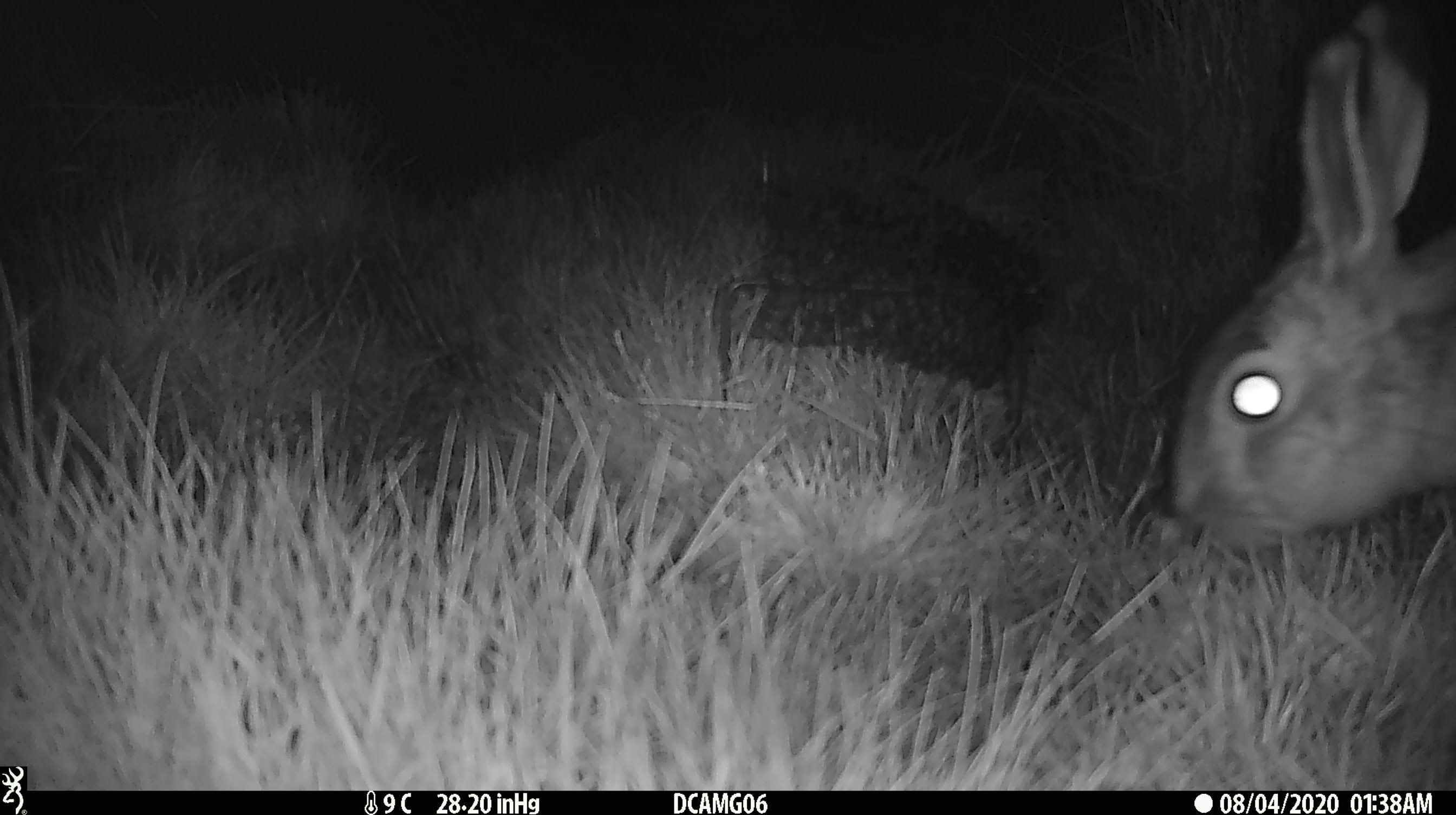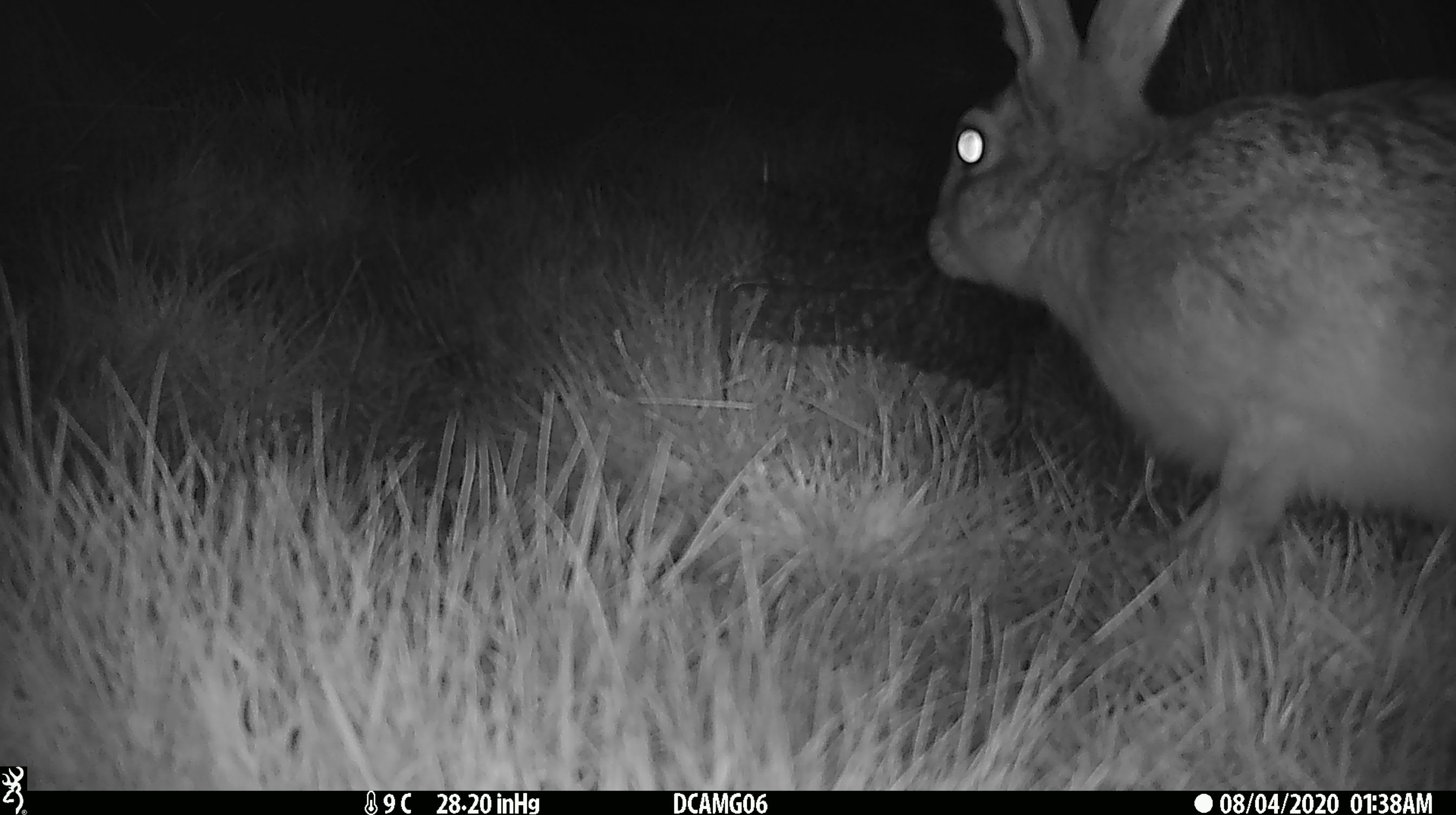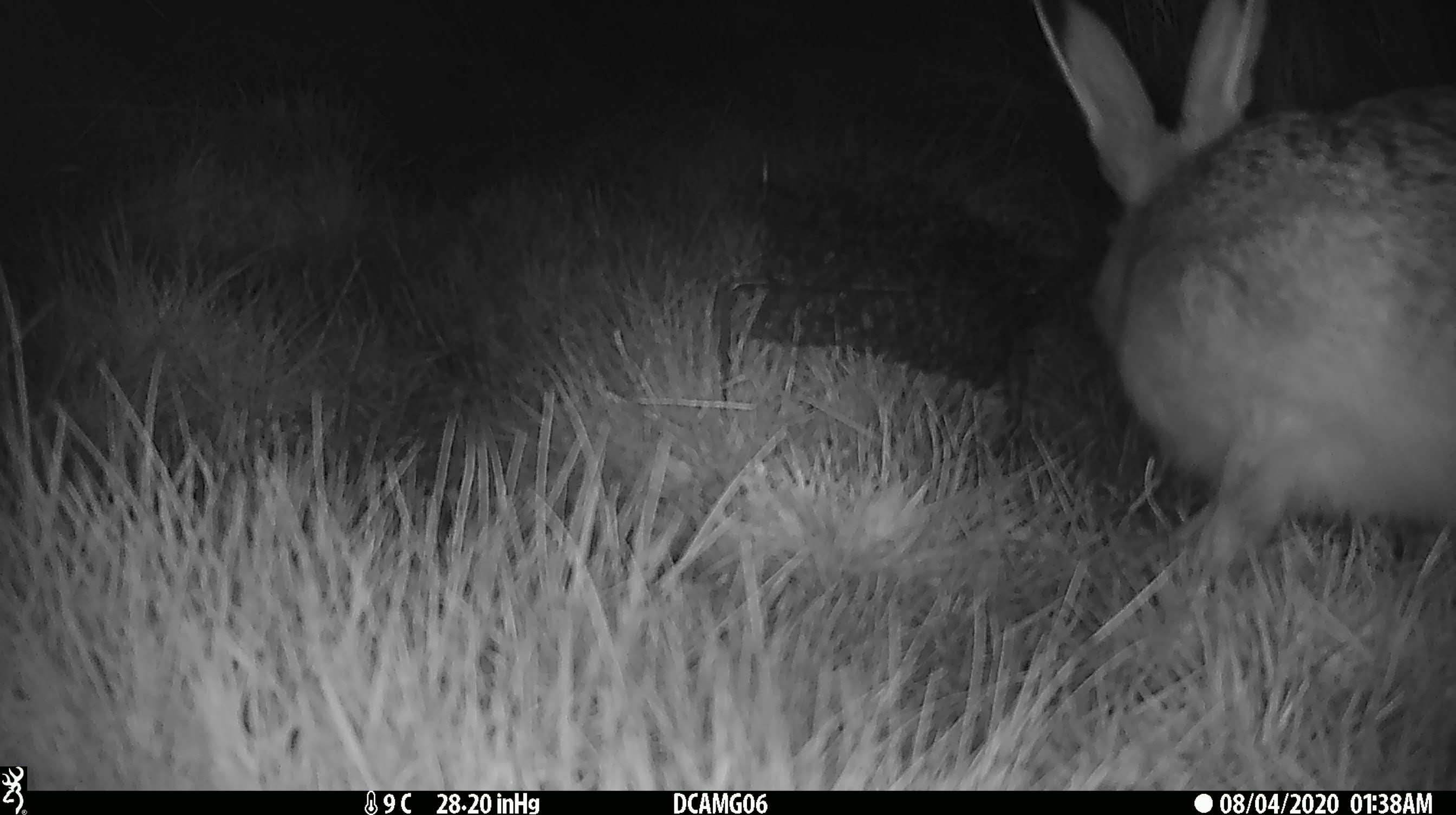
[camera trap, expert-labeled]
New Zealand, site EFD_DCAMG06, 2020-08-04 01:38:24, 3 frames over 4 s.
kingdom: Animalia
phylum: Chordata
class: Mammalia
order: Lagomorpha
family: Leporidae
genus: Lepus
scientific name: Lepus europaeus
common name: brown hare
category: hare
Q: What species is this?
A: Hare (brown hare) (Lepus europaeus).